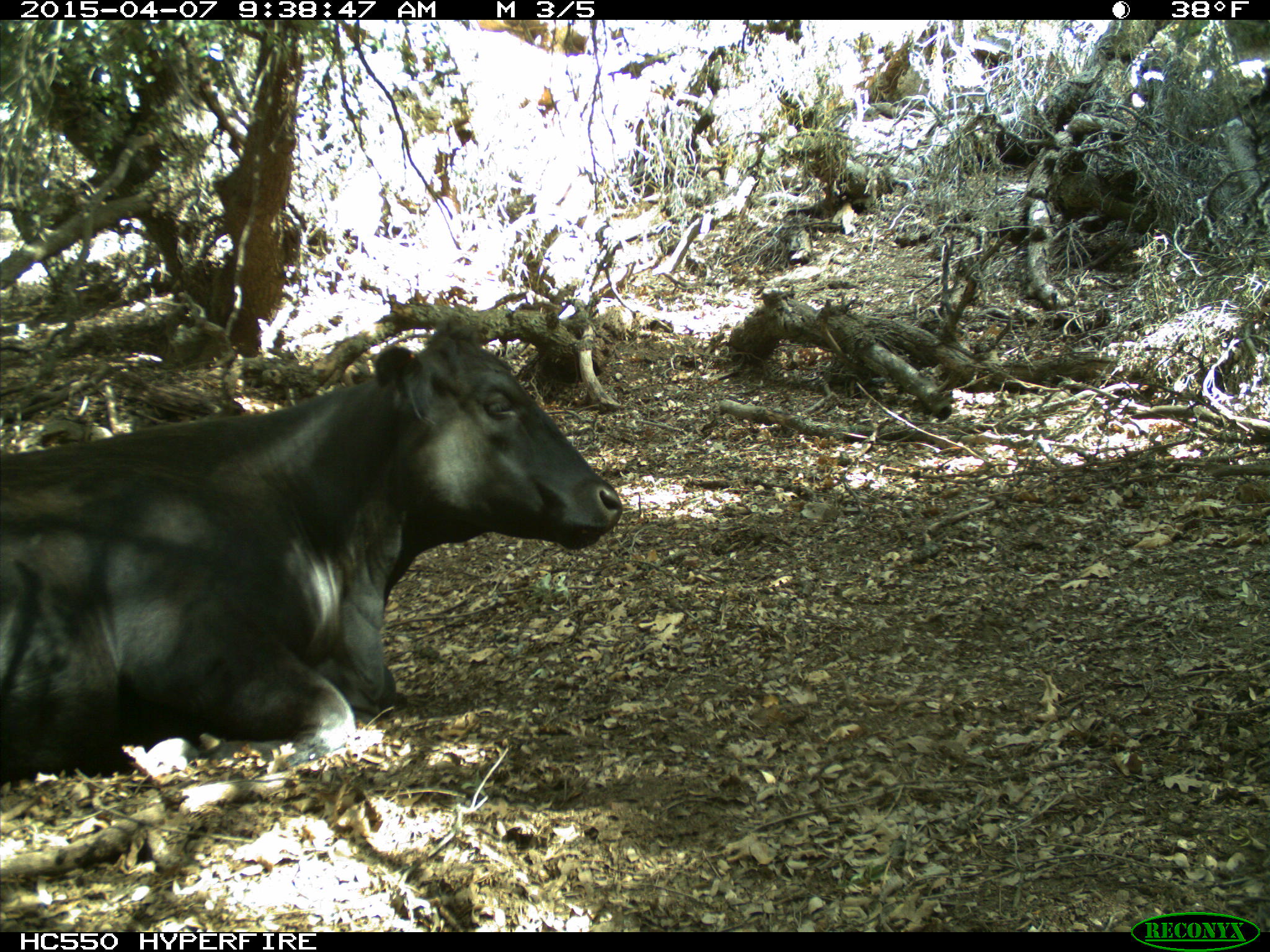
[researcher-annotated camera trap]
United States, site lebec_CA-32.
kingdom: Animalia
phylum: Chordata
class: Mammalia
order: Artiodactyla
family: Bovidae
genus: Bos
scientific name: Bos taurus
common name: domestic cow